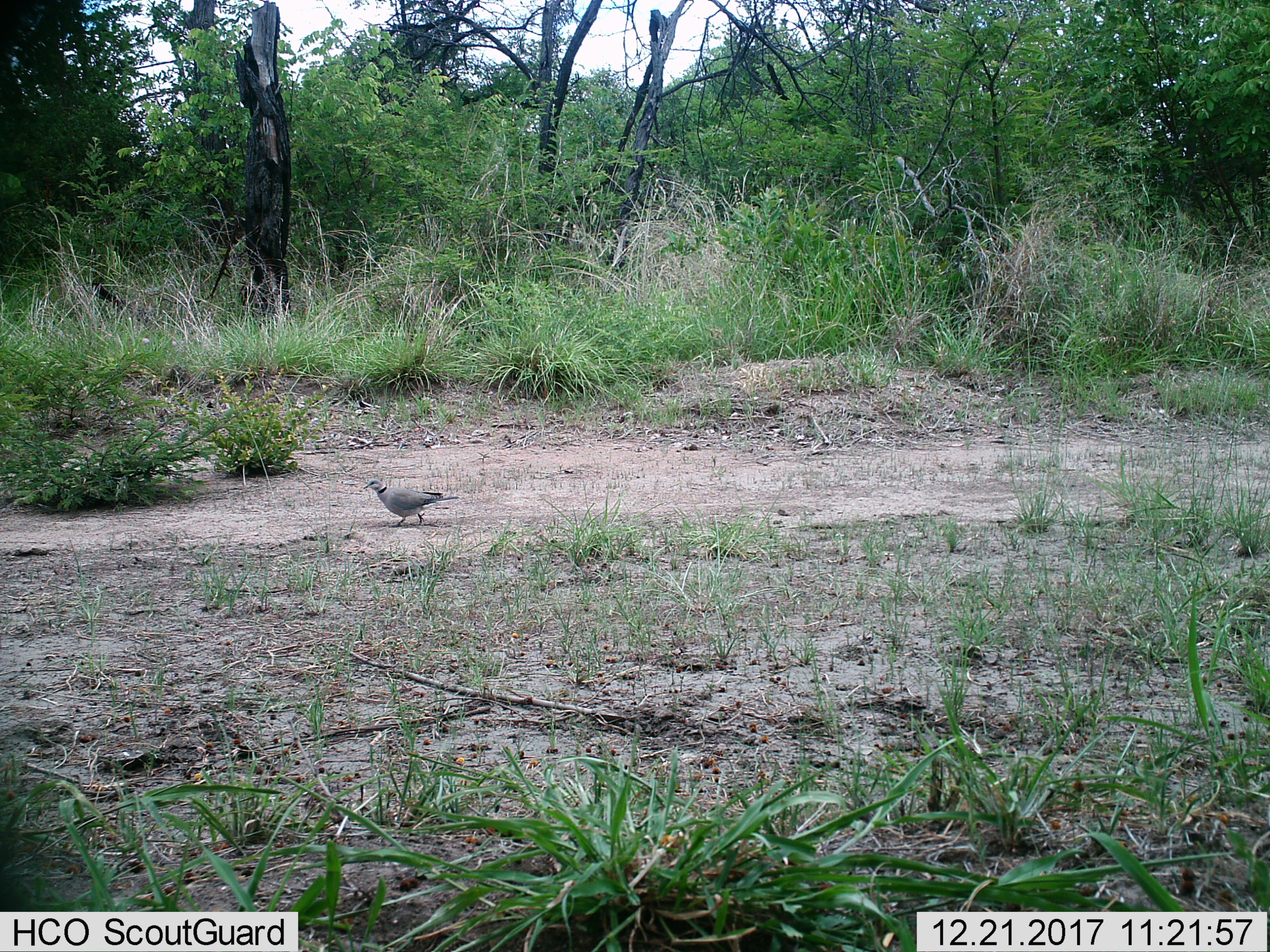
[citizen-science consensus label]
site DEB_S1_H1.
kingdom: Animalia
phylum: Chordata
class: Aves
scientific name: Aves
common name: bird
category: birdother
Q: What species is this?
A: Birdother (bird) (Aves).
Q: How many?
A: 1.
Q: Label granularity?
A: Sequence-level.